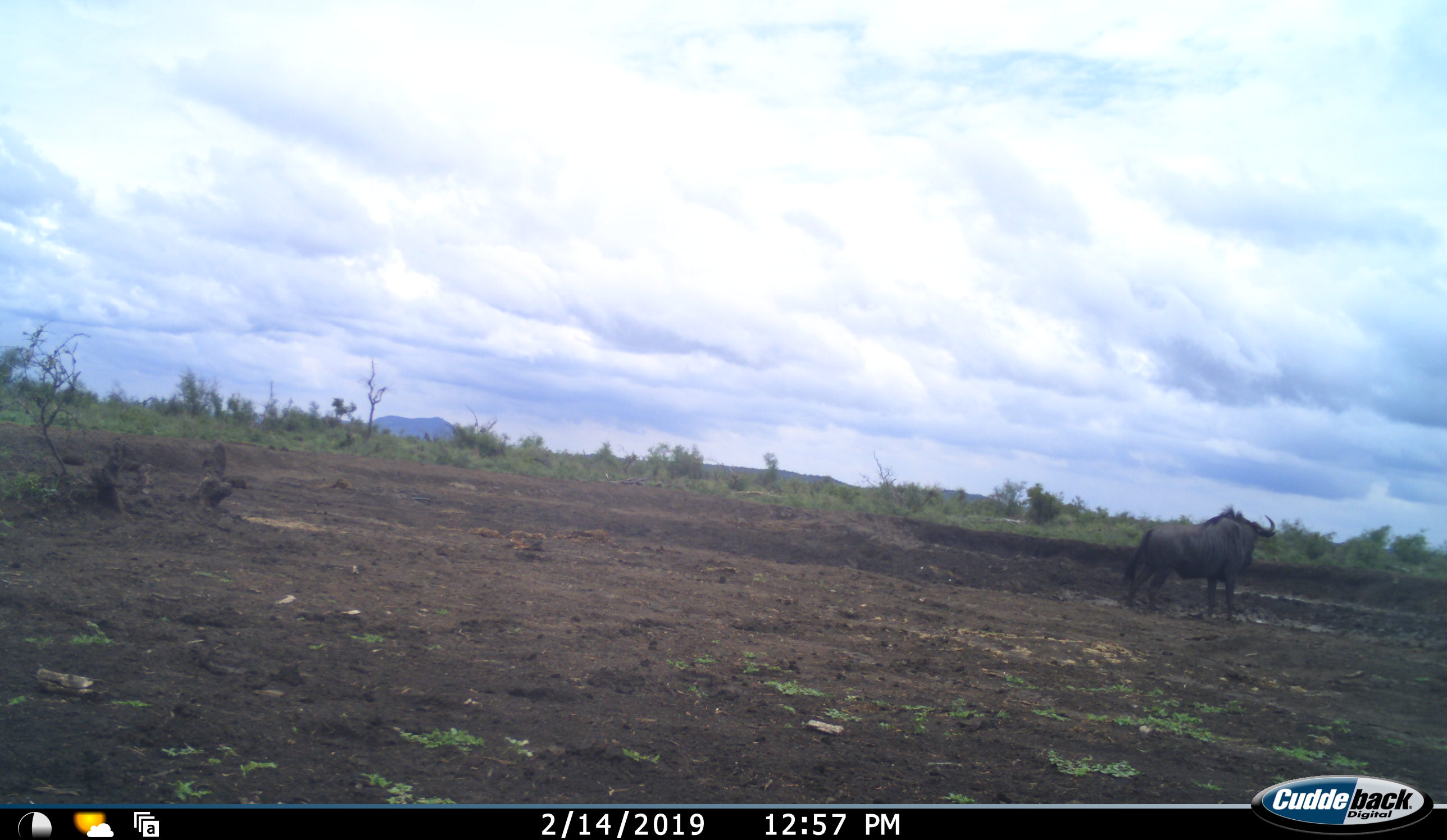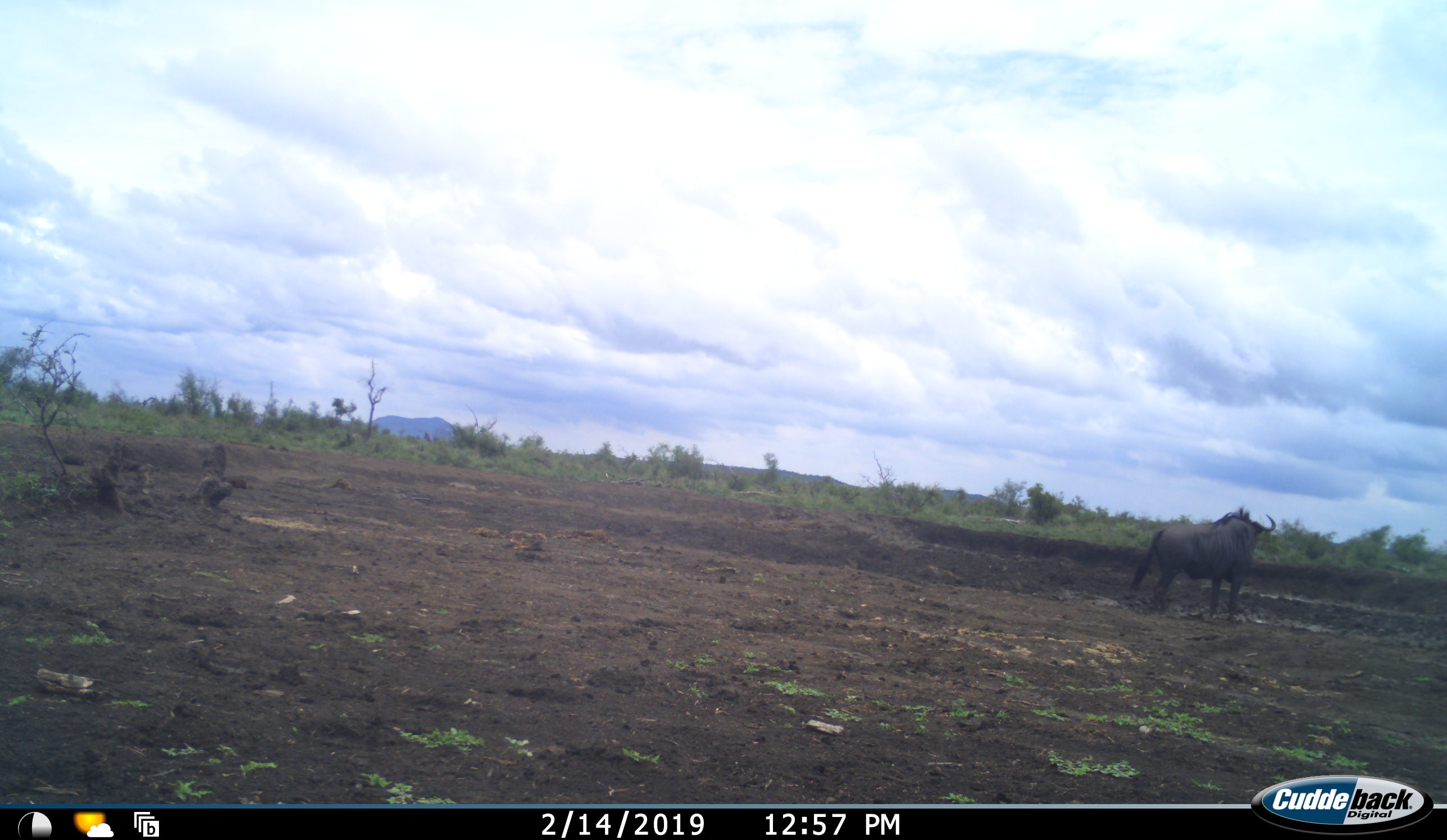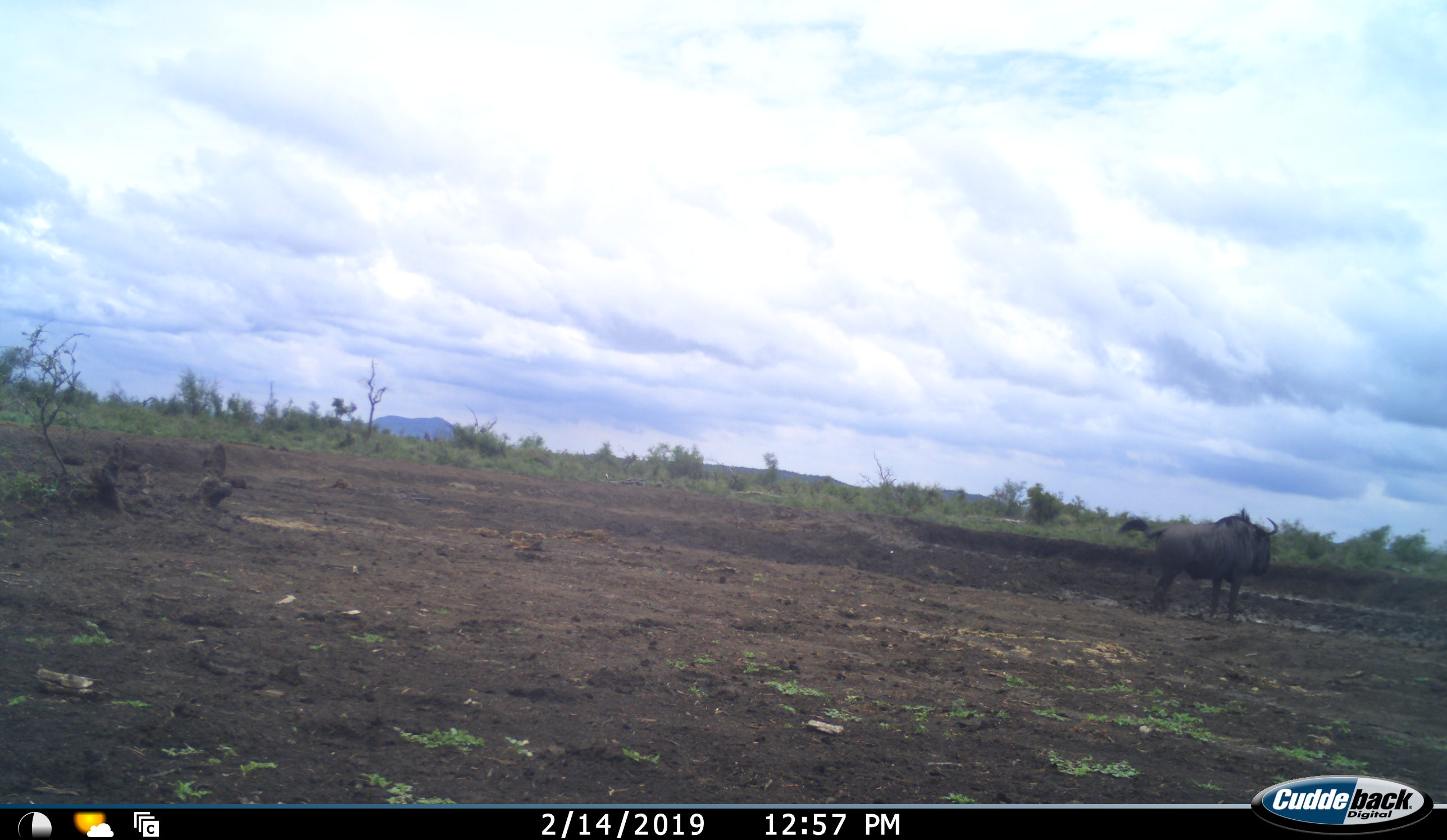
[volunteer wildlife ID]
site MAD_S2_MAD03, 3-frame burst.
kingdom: Animalia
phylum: Chordata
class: Mammalia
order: Artiodactyla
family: Bovidae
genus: Connochaetes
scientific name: Connochaetes taurinus taurinus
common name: blue wildebeest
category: wildebeestblue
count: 1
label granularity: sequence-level